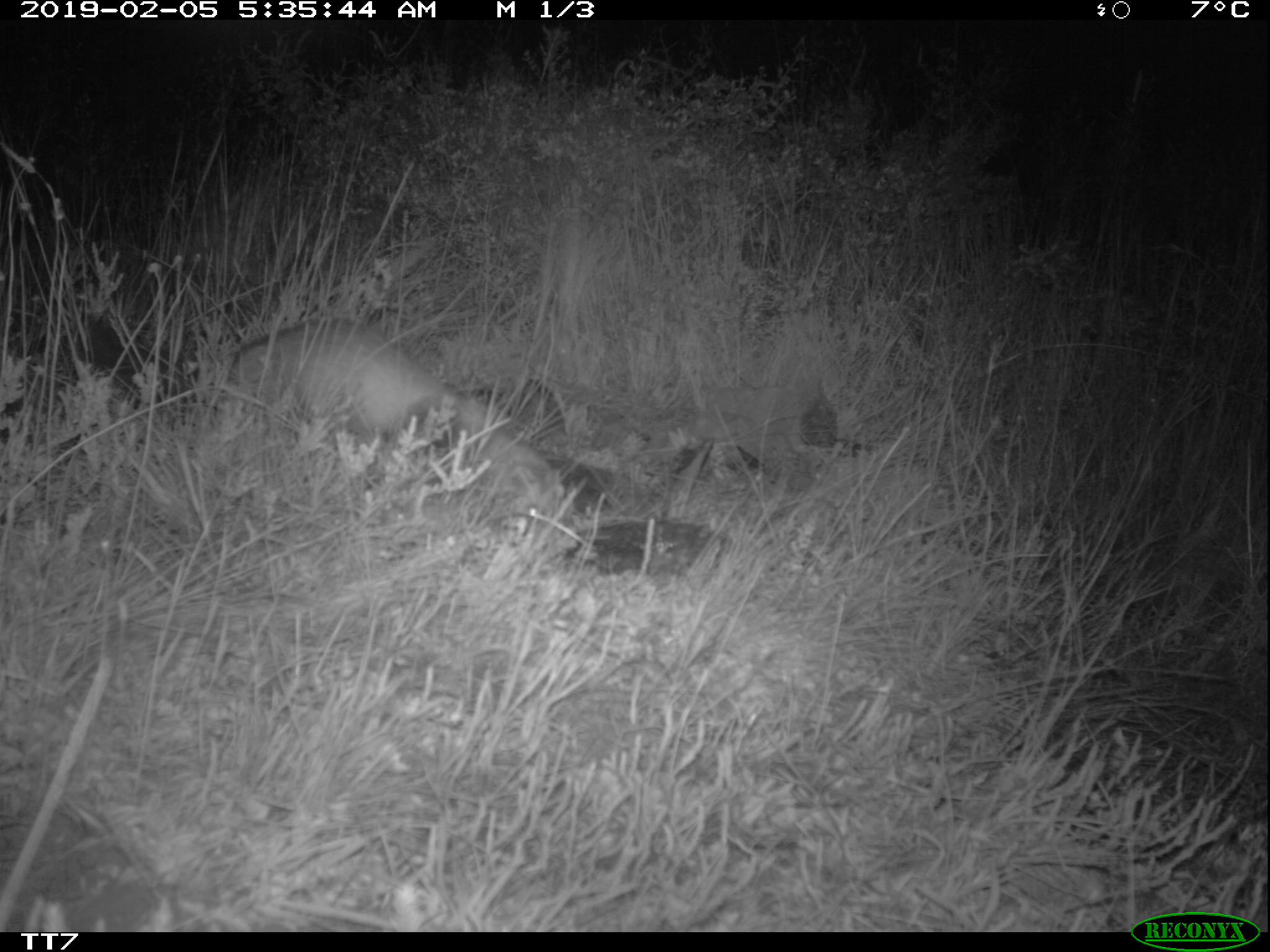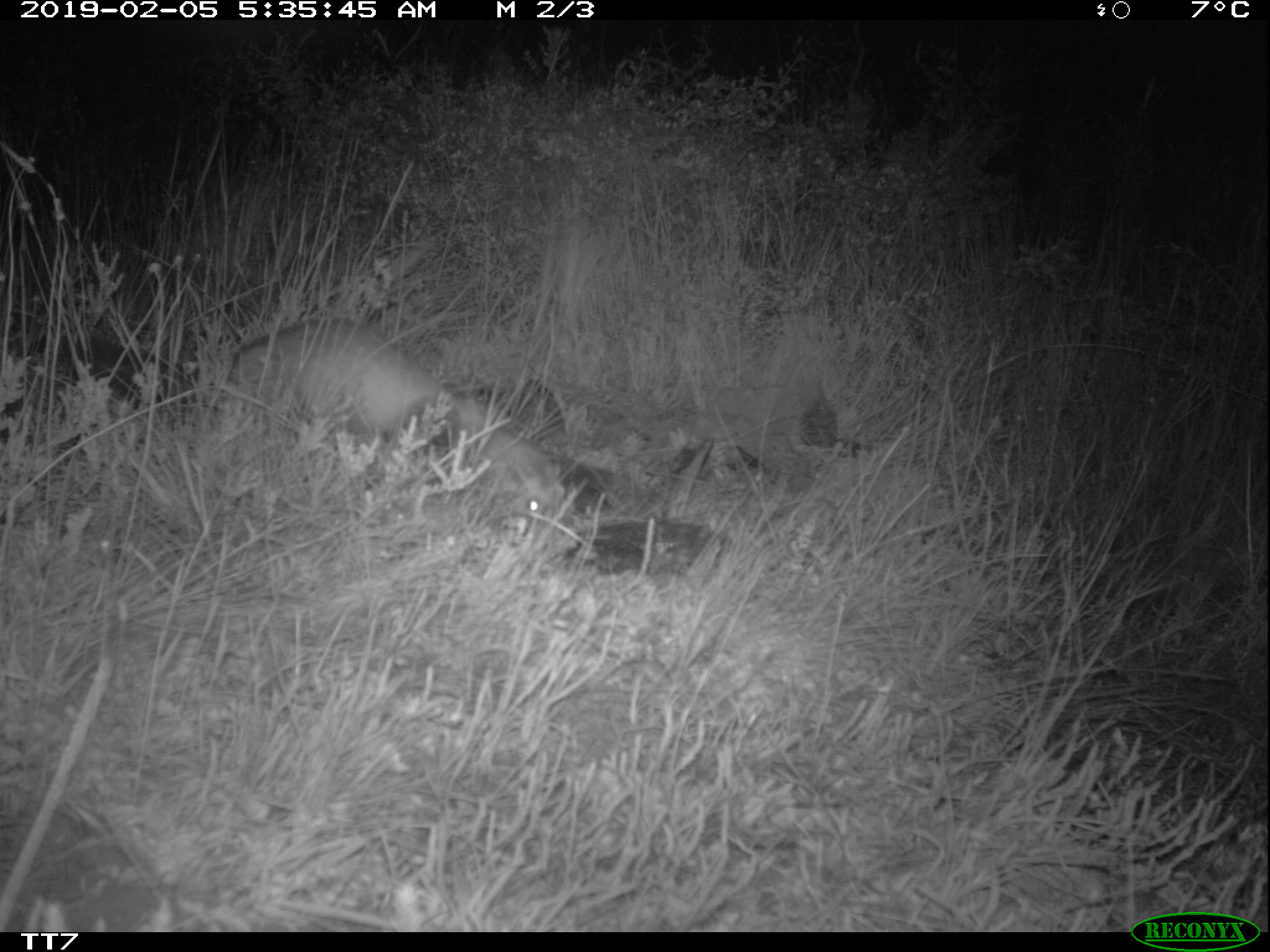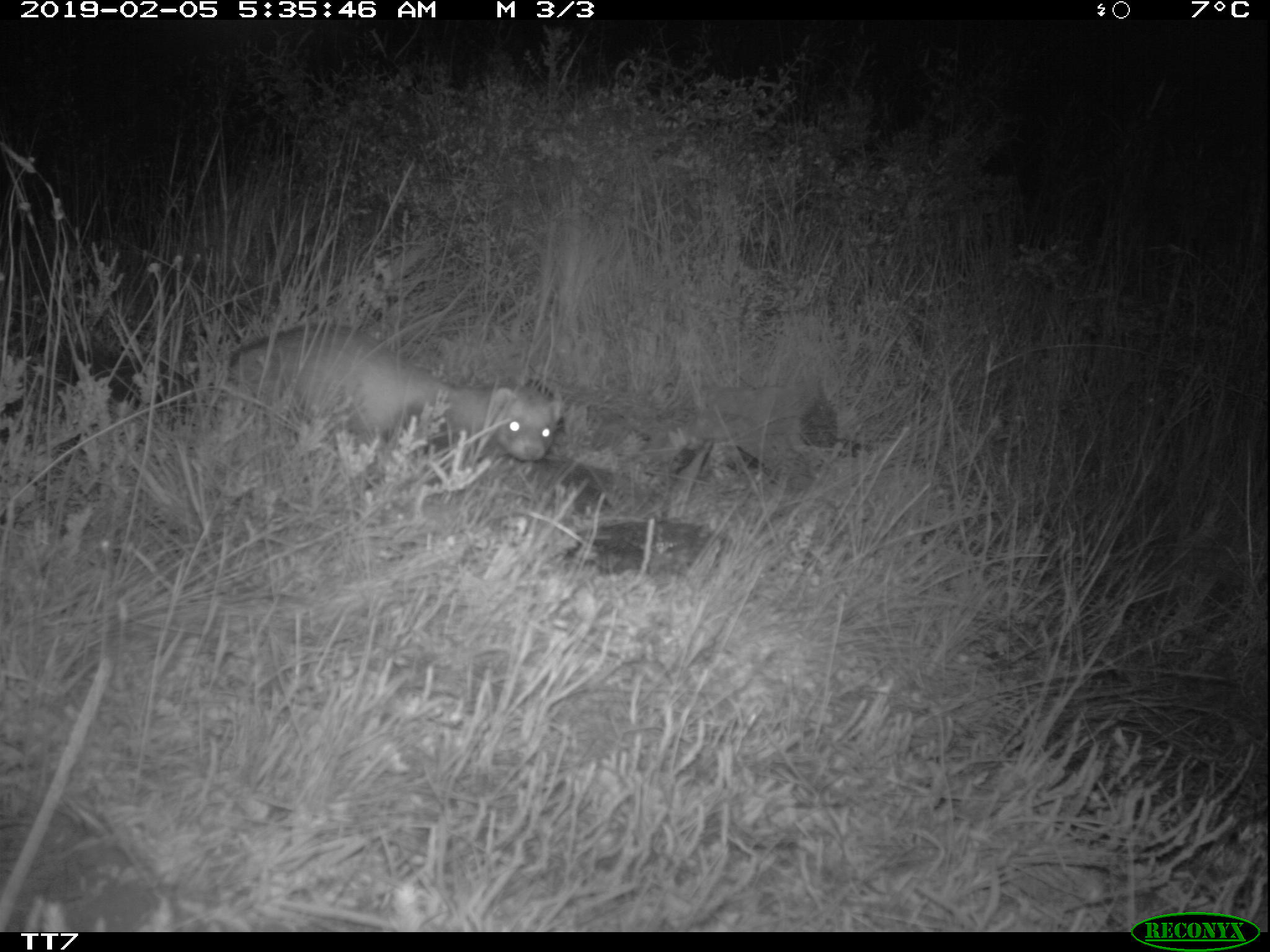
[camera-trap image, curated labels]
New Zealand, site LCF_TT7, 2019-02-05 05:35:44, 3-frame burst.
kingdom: Animalia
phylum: Chordata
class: Mammalia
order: Carnivora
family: Mustelidae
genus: Mustela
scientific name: Mustela furo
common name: ferret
Ferret (Mustela furo).